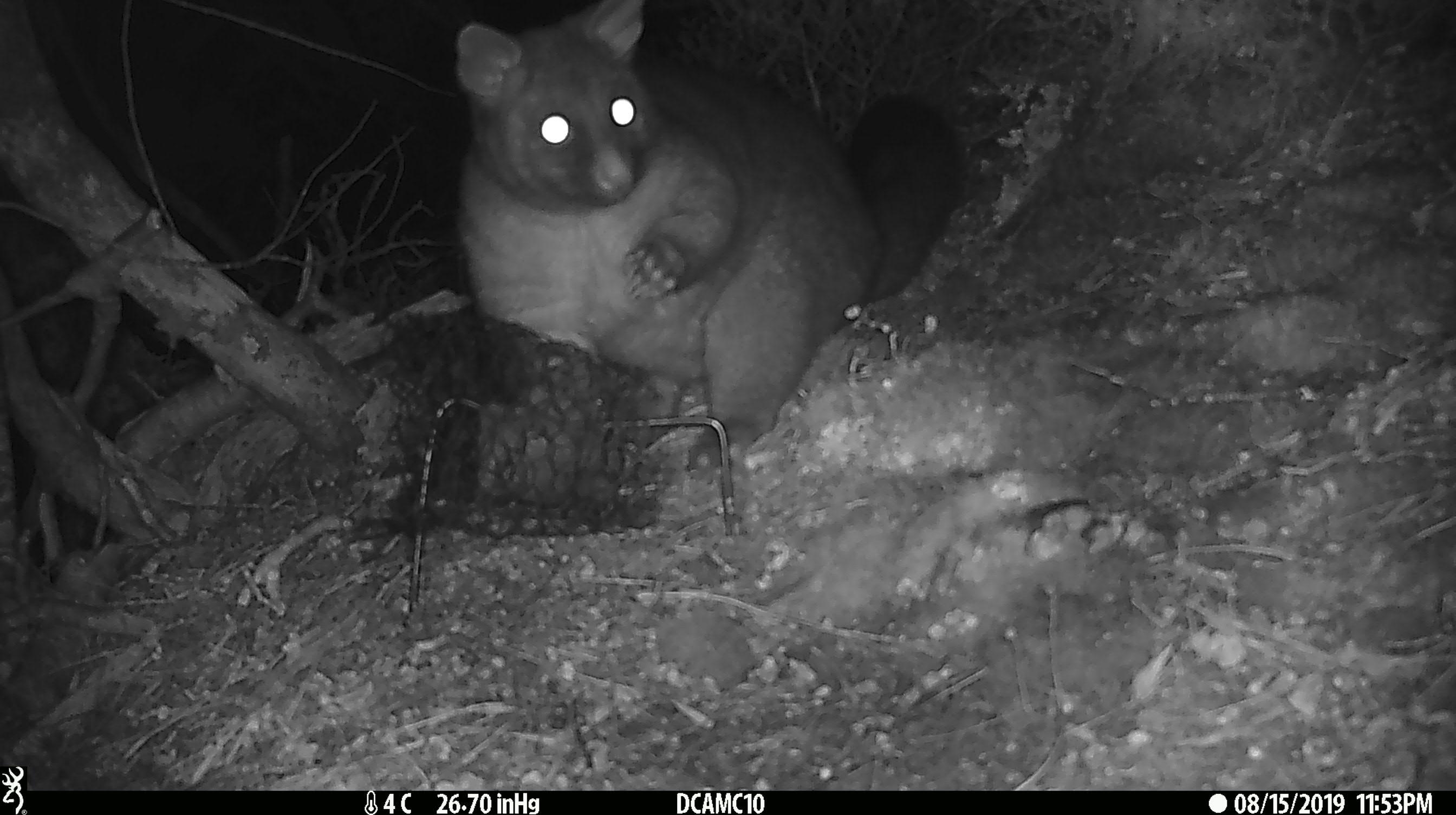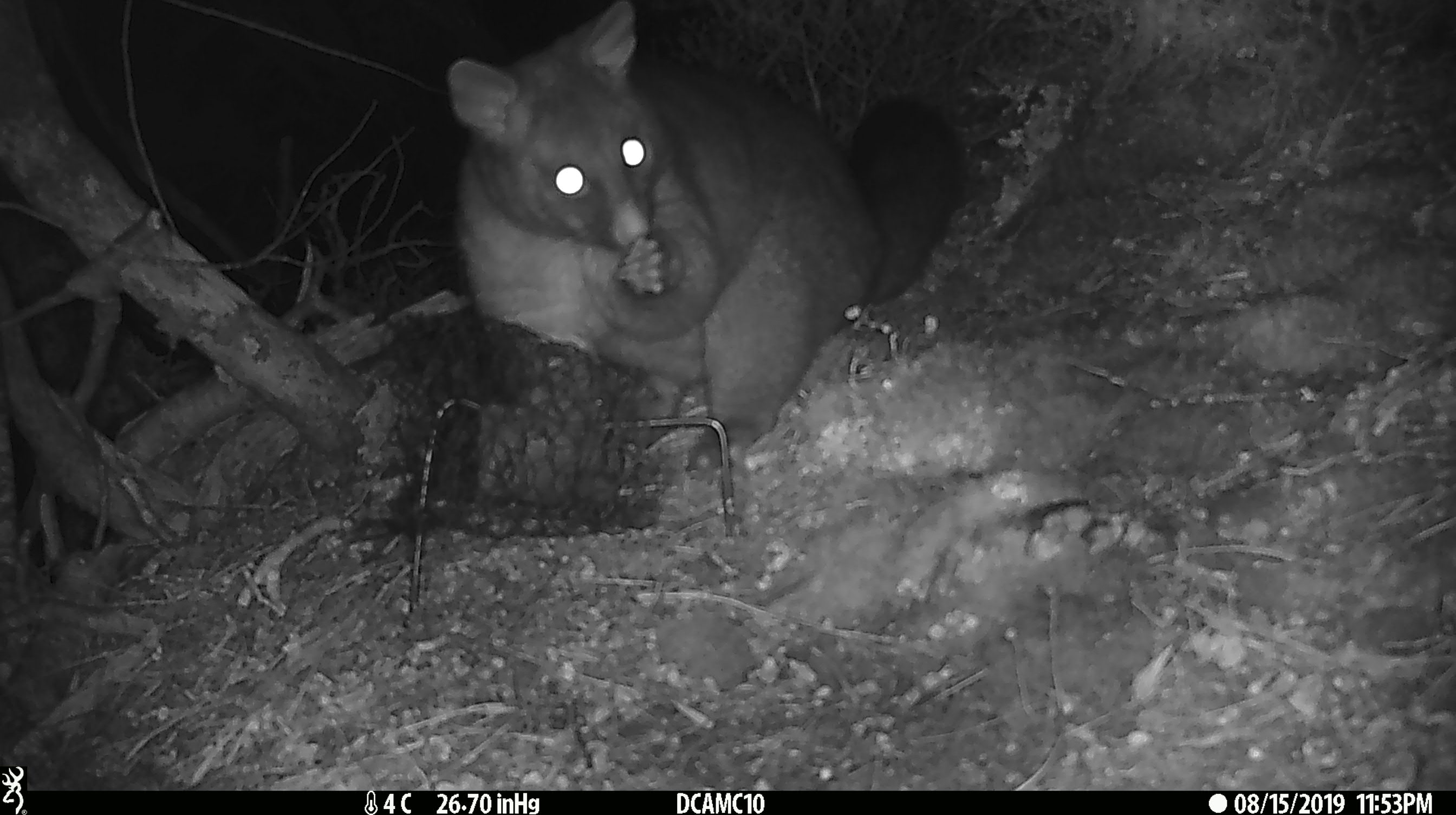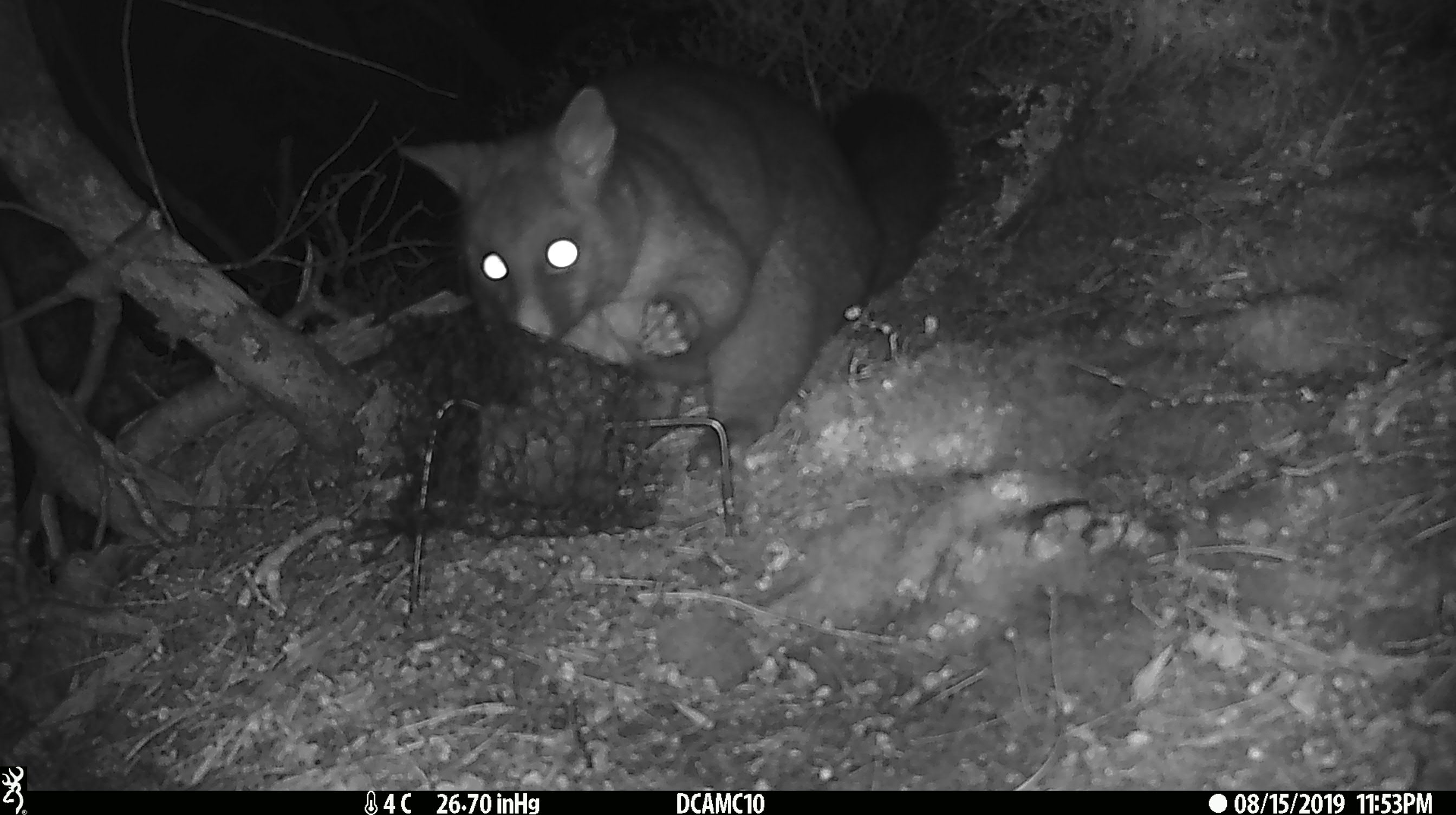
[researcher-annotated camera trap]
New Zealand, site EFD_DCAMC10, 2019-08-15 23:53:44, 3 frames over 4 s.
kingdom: Animalia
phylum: Chordata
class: Mammalia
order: Diprotodontia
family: Phalangeridae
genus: Trichosurus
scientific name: Trichosurus vulpecula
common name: common brushtail possum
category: possum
Possum (common brushtail possum) (Trichosurus vulpecula).